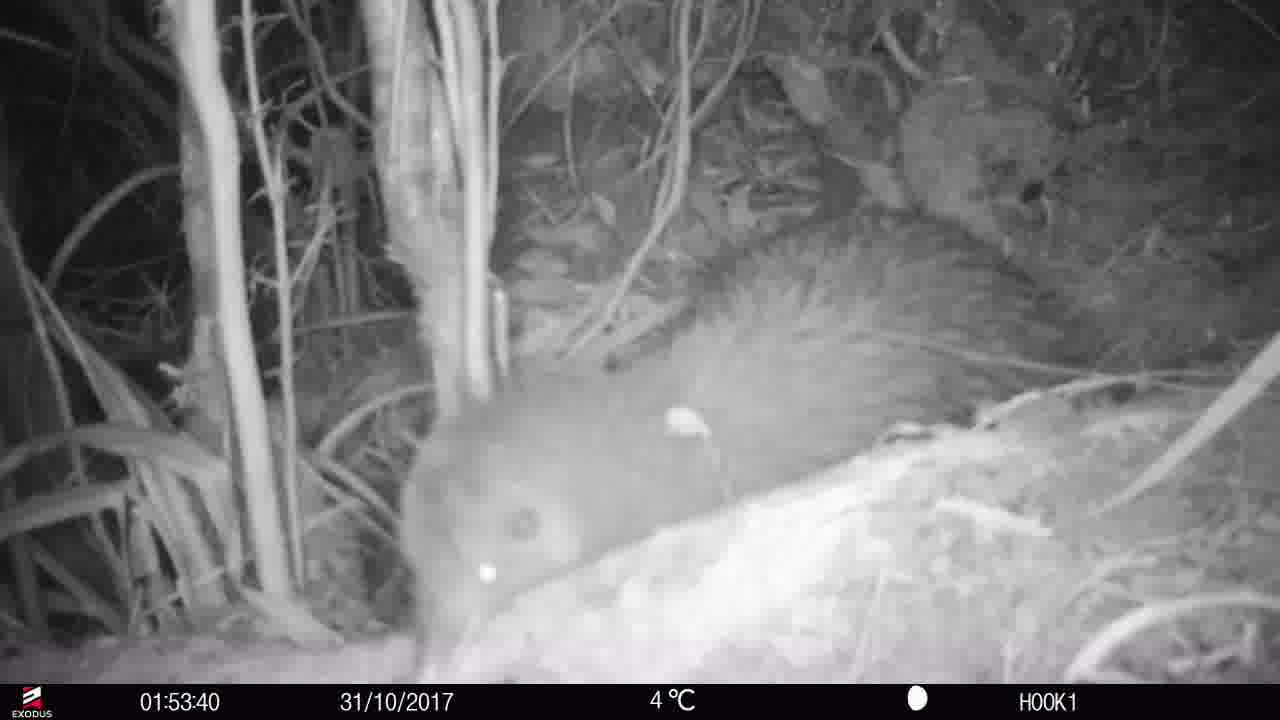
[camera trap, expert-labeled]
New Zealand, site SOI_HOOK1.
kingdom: Animalia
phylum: Chordata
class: Aves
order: Apterygiformes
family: Apterygidae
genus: Apteryx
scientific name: Apteryx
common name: kiwi